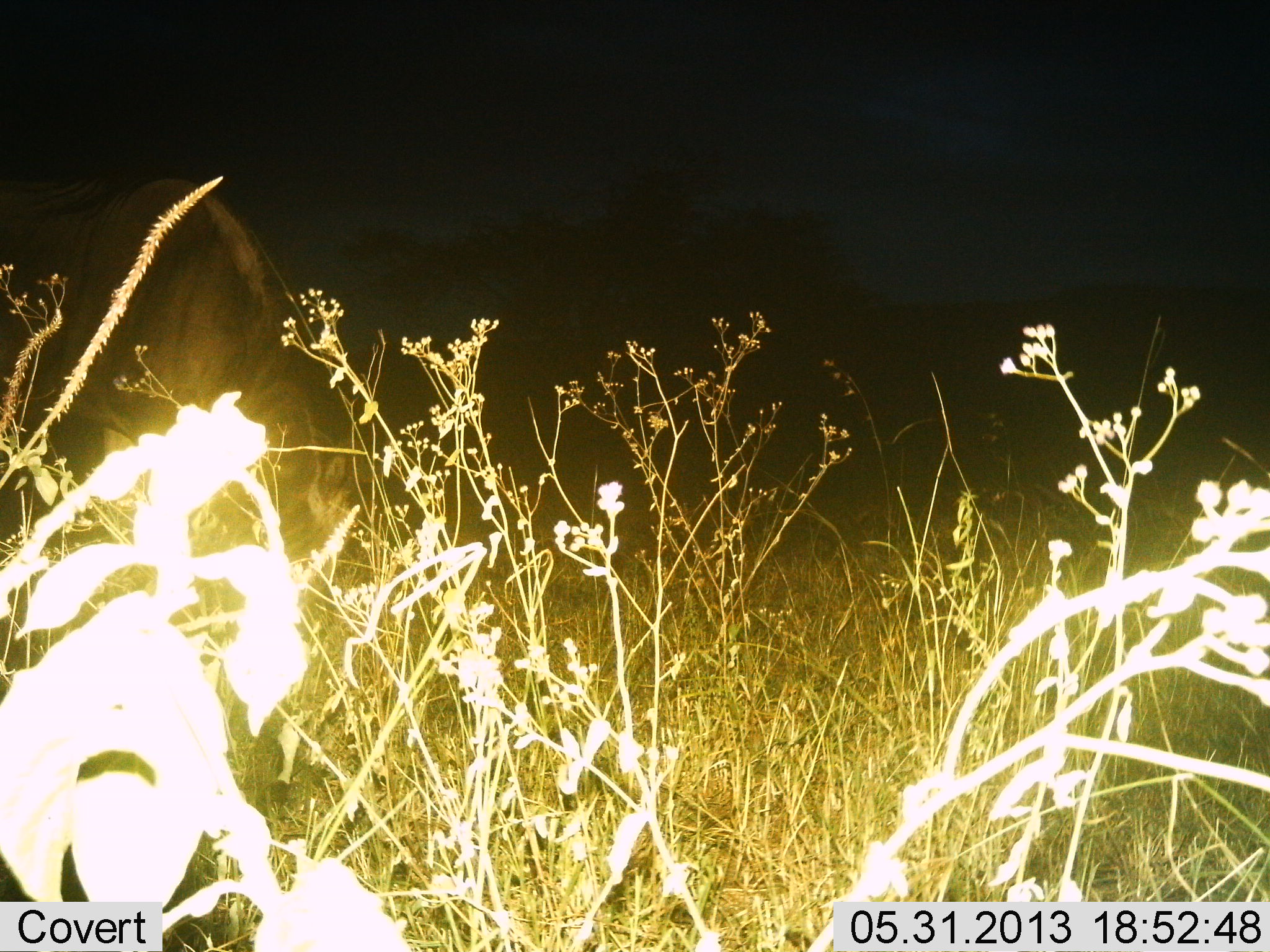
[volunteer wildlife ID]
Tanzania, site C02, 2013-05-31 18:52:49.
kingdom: Animalia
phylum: Chordata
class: Mammalia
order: Artiodactyla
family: Bovidae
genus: Connochaetes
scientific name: Connochaetes taurinus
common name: blue wildebeest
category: wildebeest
Wildebeest (blue wildebeest) (Connochaetes taurinus), count 1. Behavior (volunteer vote fractions): standing 20%, resting 0%, moving 0%, interacting 0%. Young present (vote fraction): 0%. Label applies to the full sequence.